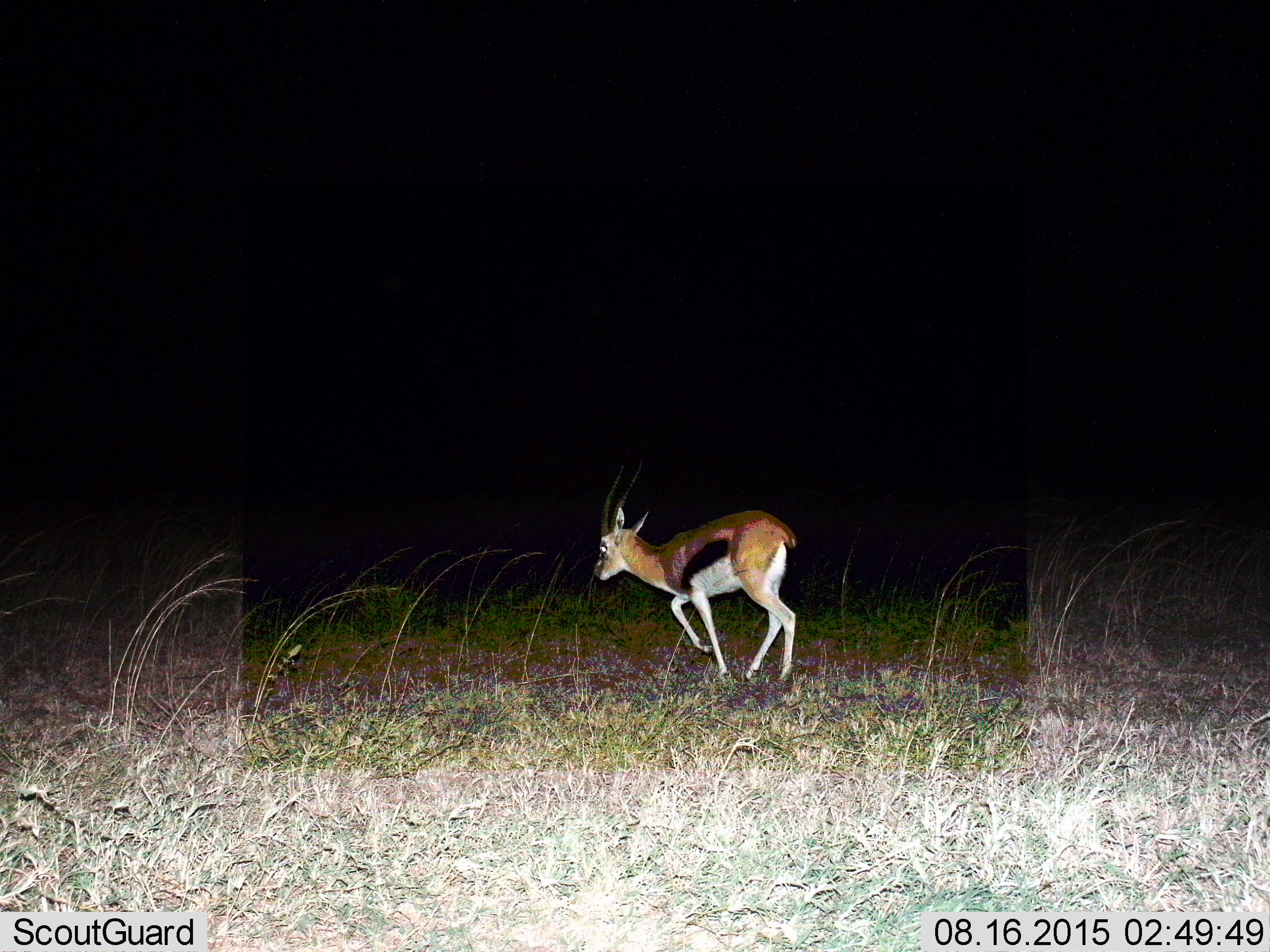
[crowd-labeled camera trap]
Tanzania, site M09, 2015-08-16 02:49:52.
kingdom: Animalia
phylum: Chordata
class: Mammalia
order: Artiodactyla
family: Bovidae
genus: Eudorcas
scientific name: Eudorcas thomsonii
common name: thomson's gazelle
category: gazellethomsons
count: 1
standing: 14%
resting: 0%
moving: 100%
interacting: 0%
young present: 14%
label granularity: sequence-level